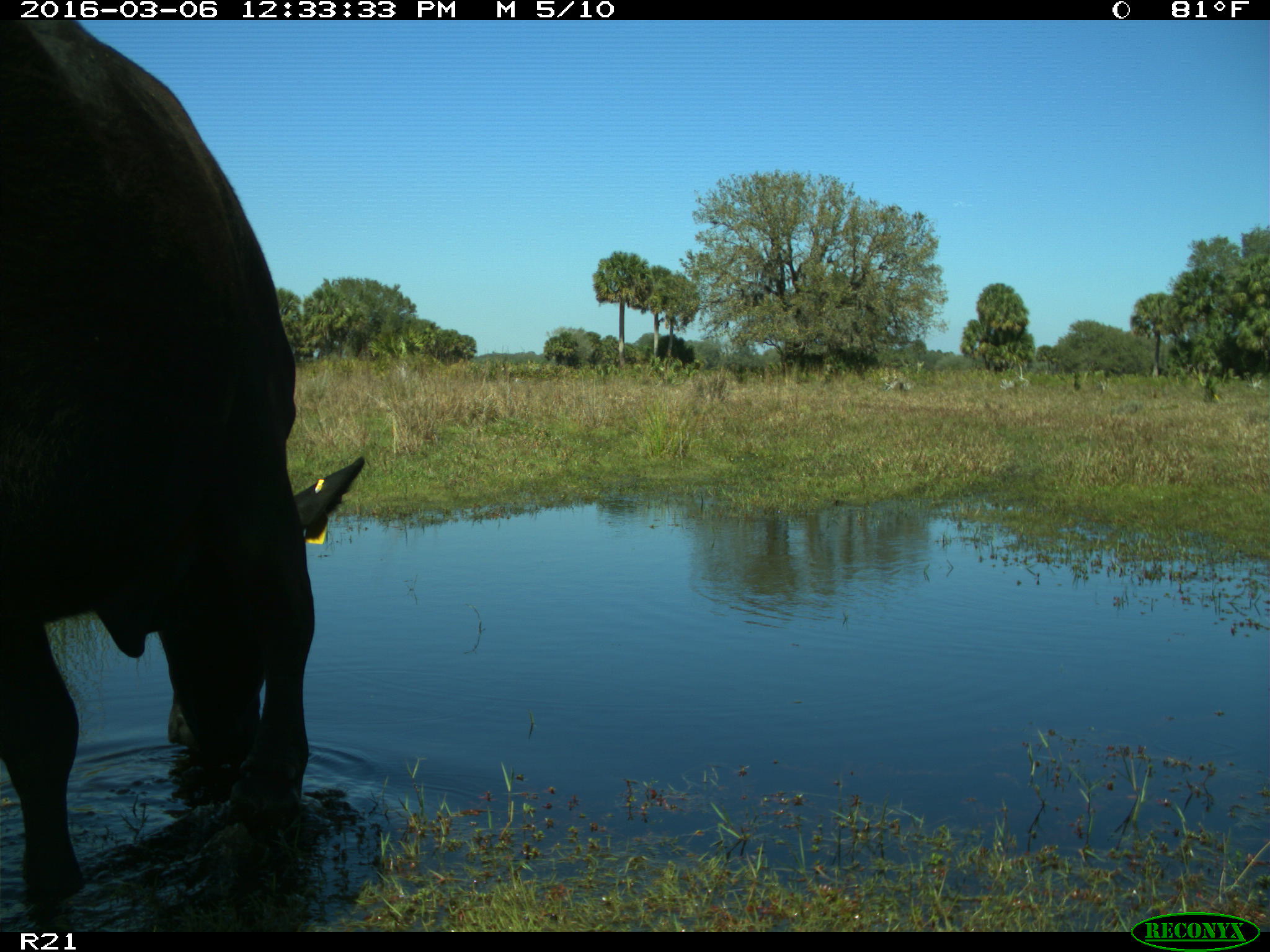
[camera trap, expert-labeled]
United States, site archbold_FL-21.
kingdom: Animalia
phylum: Chordata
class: Mammalia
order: Artiodactyla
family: Bovidae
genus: Bos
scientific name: Bos taurus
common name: domestic cow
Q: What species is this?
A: Bos taurus (domestic cow).